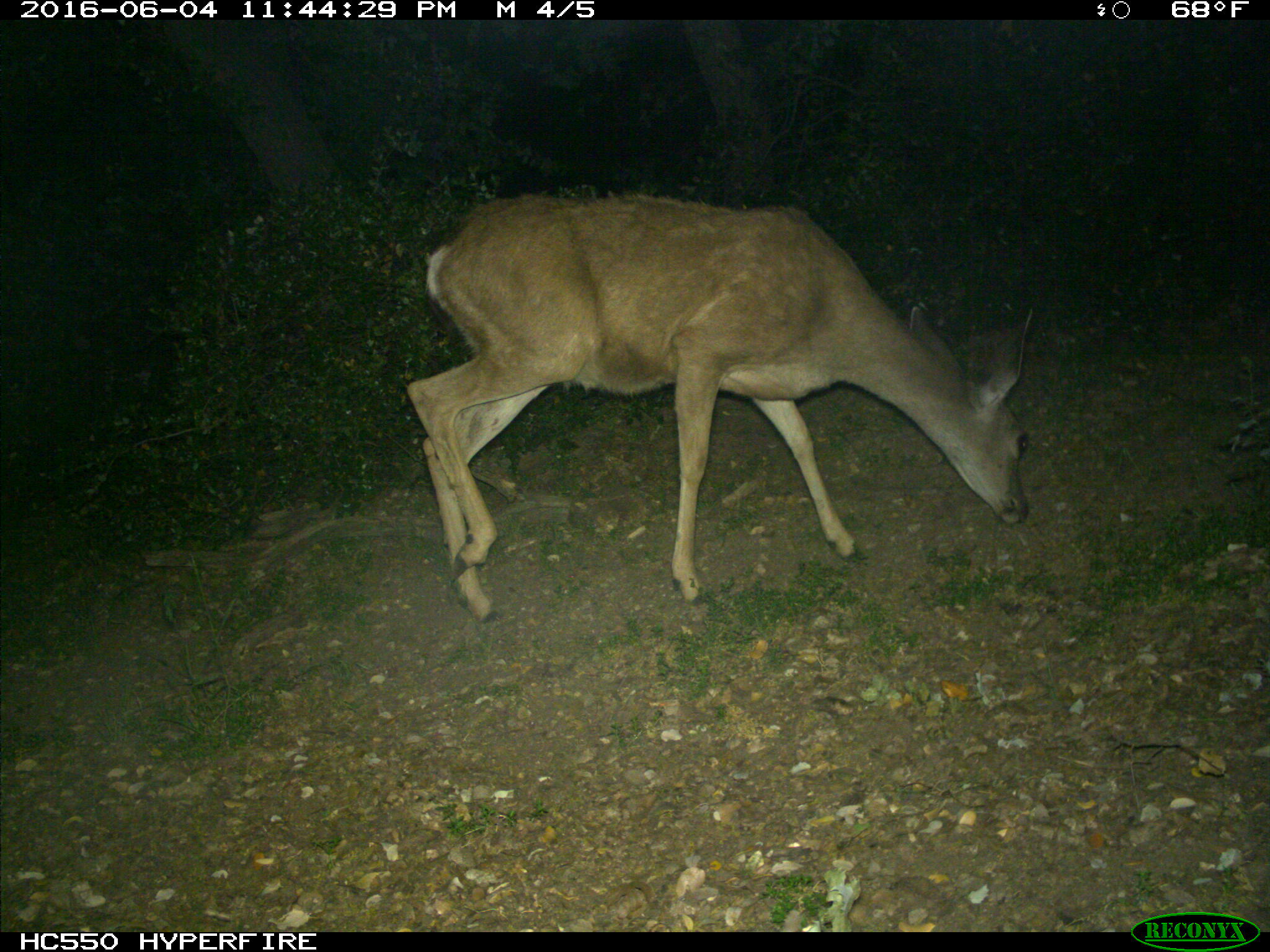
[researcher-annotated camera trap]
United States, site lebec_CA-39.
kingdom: Animalia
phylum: Chordata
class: Mammalia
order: Artiodactyla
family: Cervidae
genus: Odocoileus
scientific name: Odocoileus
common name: deer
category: unidentified deer